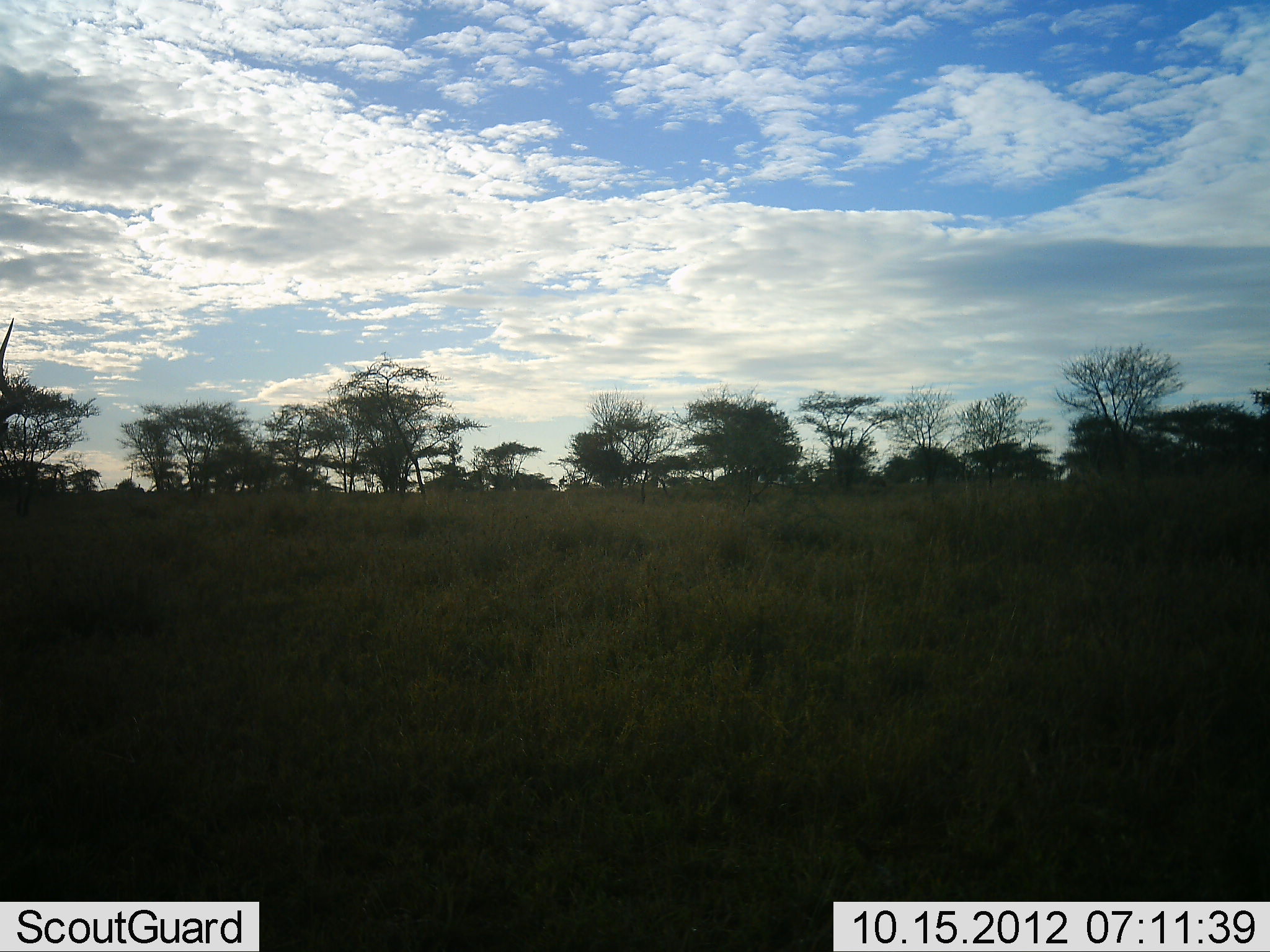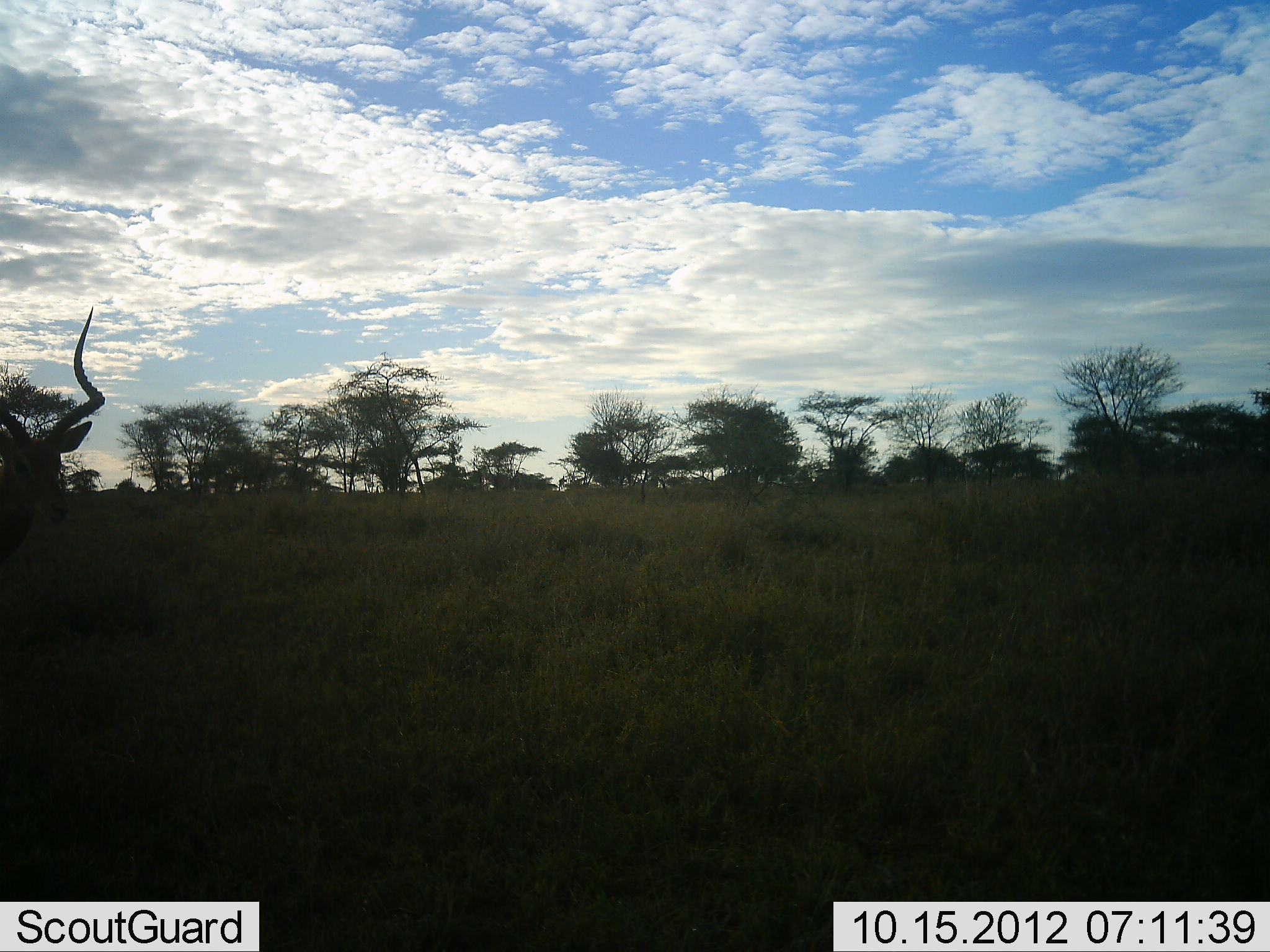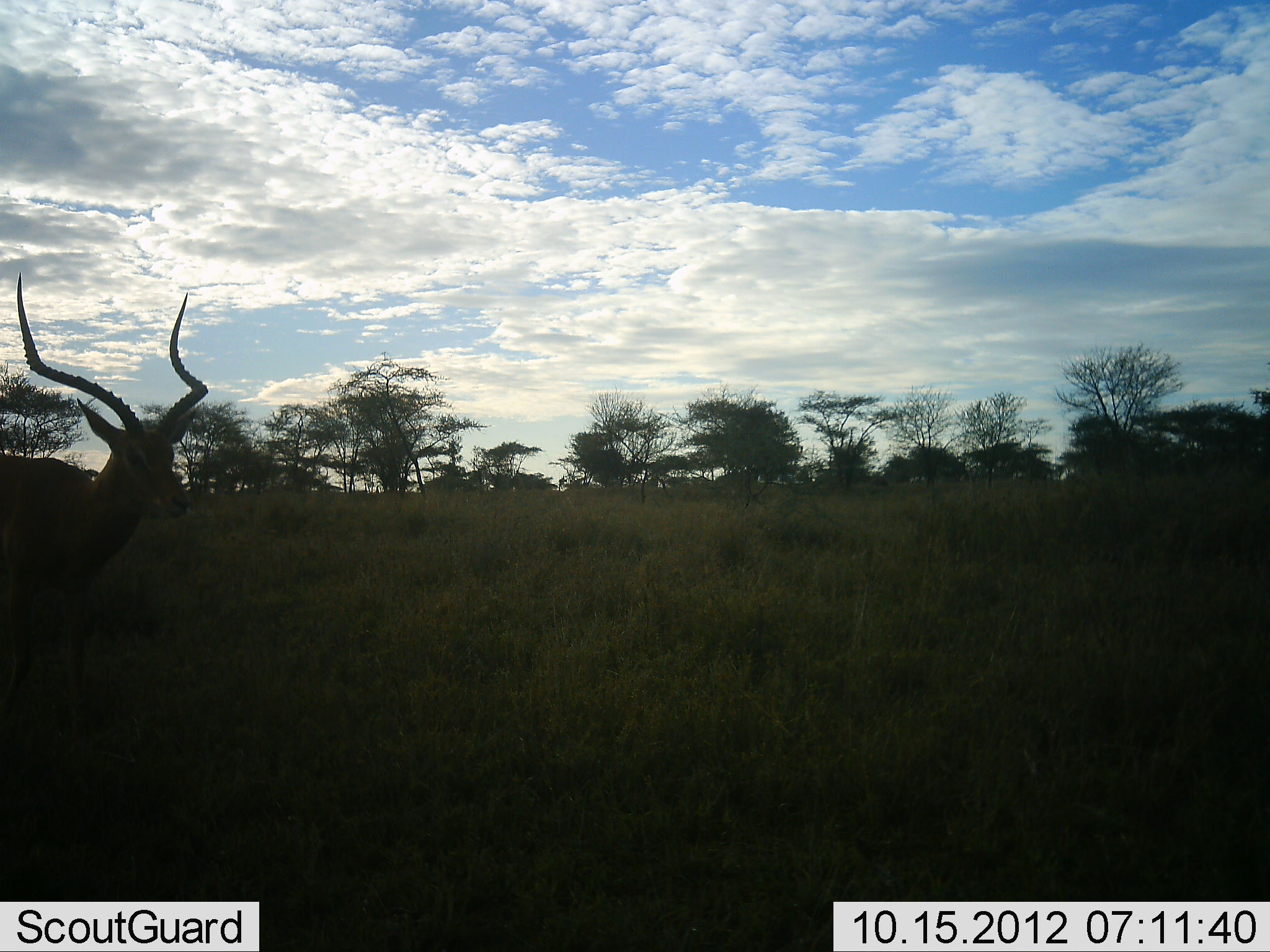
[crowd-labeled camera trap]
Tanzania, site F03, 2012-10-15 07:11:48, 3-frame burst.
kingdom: Animalia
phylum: Chordata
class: Mammalia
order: Artiodactyla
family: Bovidae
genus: Aepyceros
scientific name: Aepyceros melampus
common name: impala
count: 1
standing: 20%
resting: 0%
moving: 80%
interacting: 0%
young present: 0%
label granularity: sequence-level